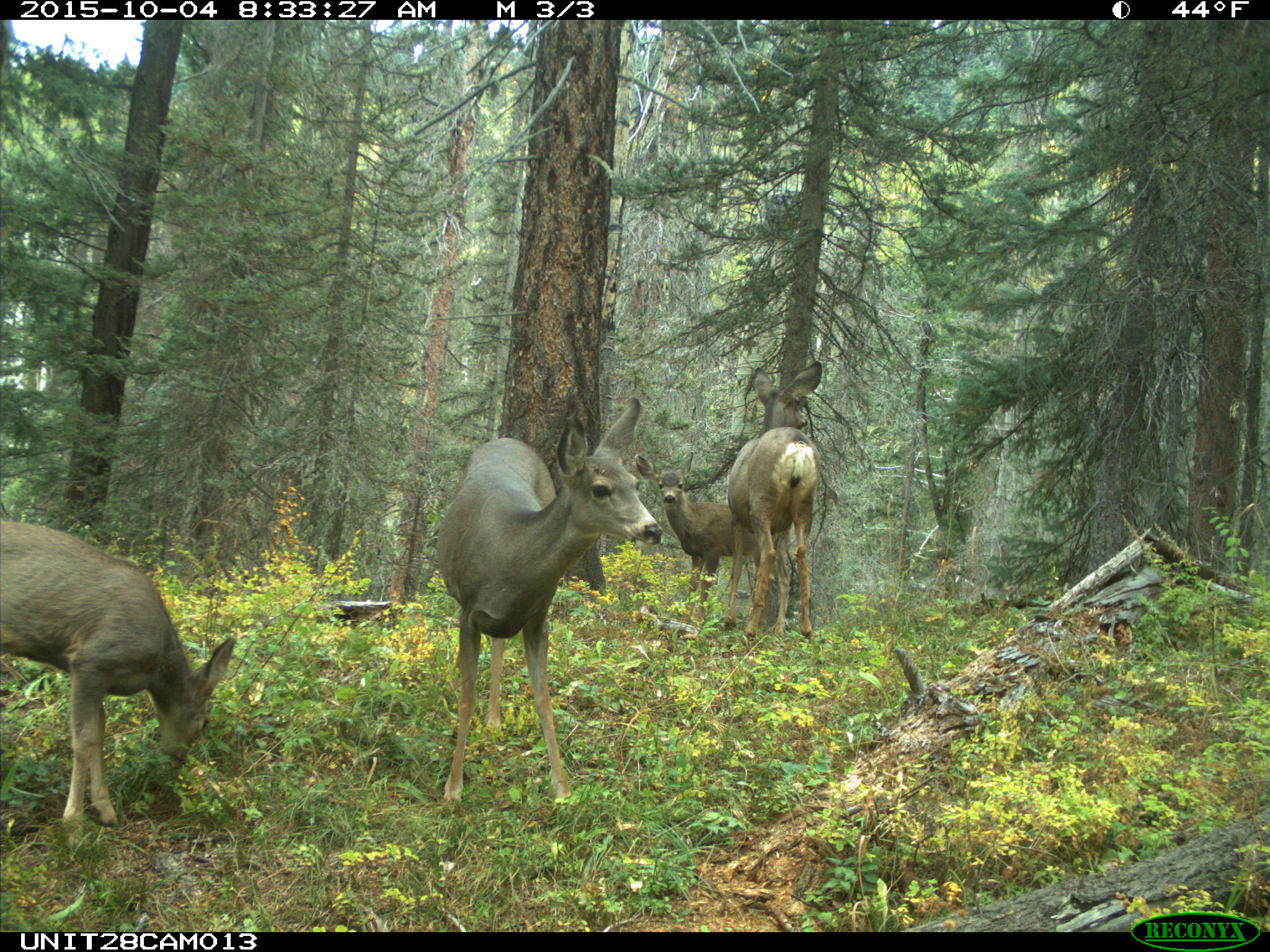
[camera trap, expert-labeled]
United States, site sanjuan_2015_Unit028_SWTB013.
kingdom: Animalia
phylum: Chordata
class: Mammalia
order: Artiodactyla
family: Cervidae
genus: Odocoileus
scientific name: Odocoileus hemionus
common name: mule deer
Odocoileus hemionus (mule deer).